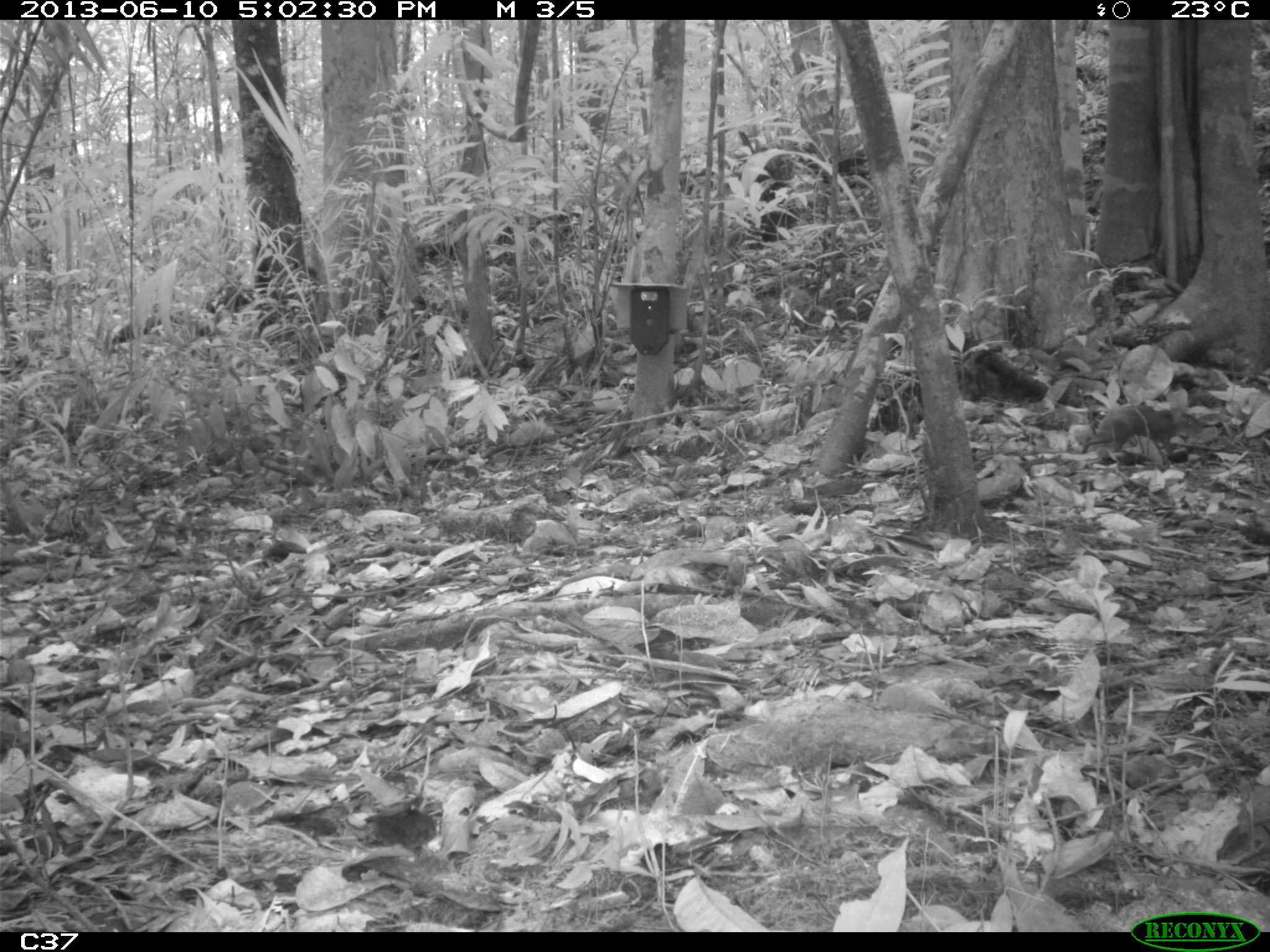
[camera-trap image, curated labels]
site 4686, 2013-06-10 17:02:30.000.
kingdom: Animalia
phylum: Chordata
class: Mammalia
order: Rodentia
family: Dasyproctidae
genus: Myoprocta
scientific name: Myoprocta pratti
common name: green acouchi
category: myoprocta pratii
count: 3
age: adult